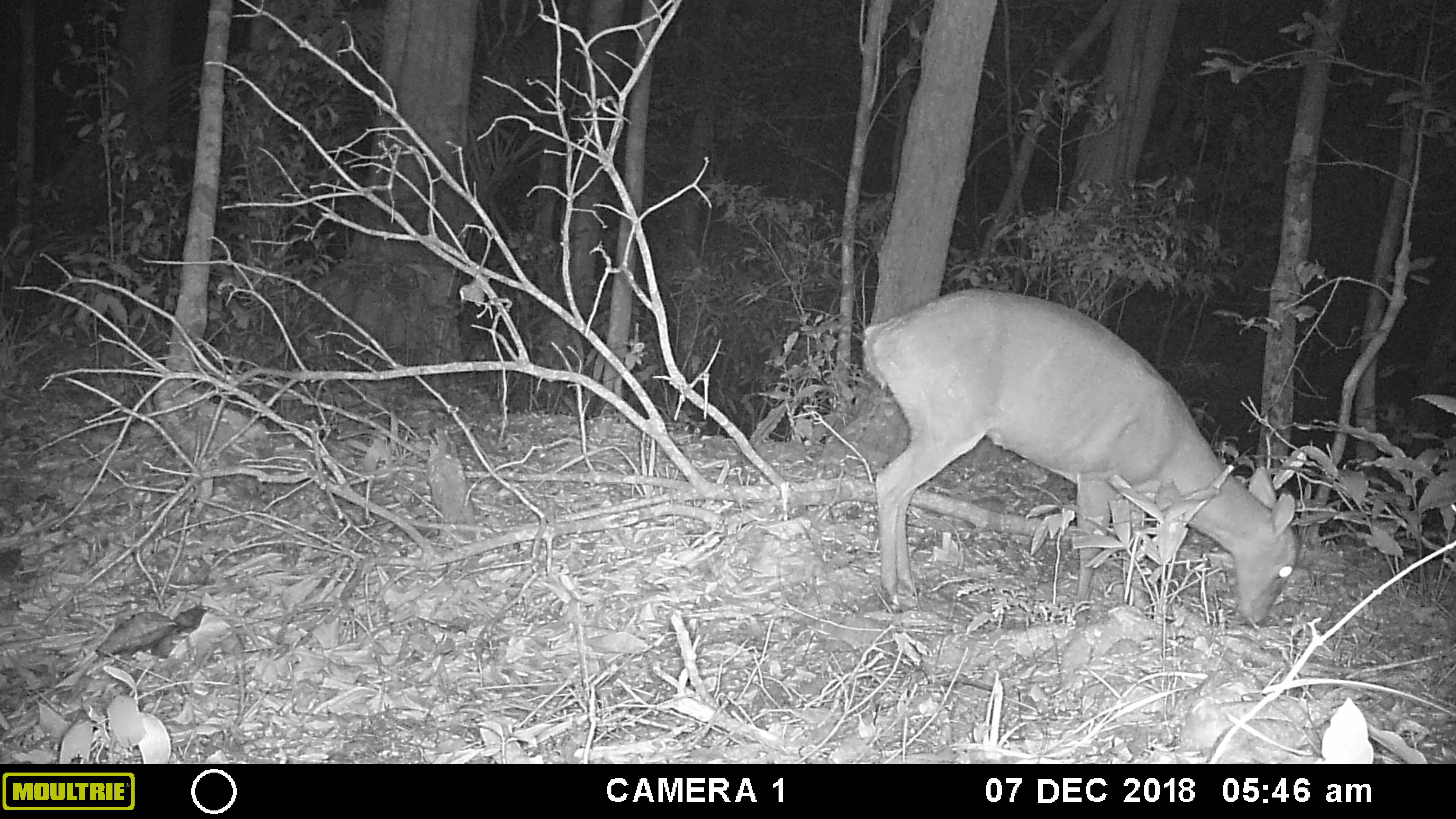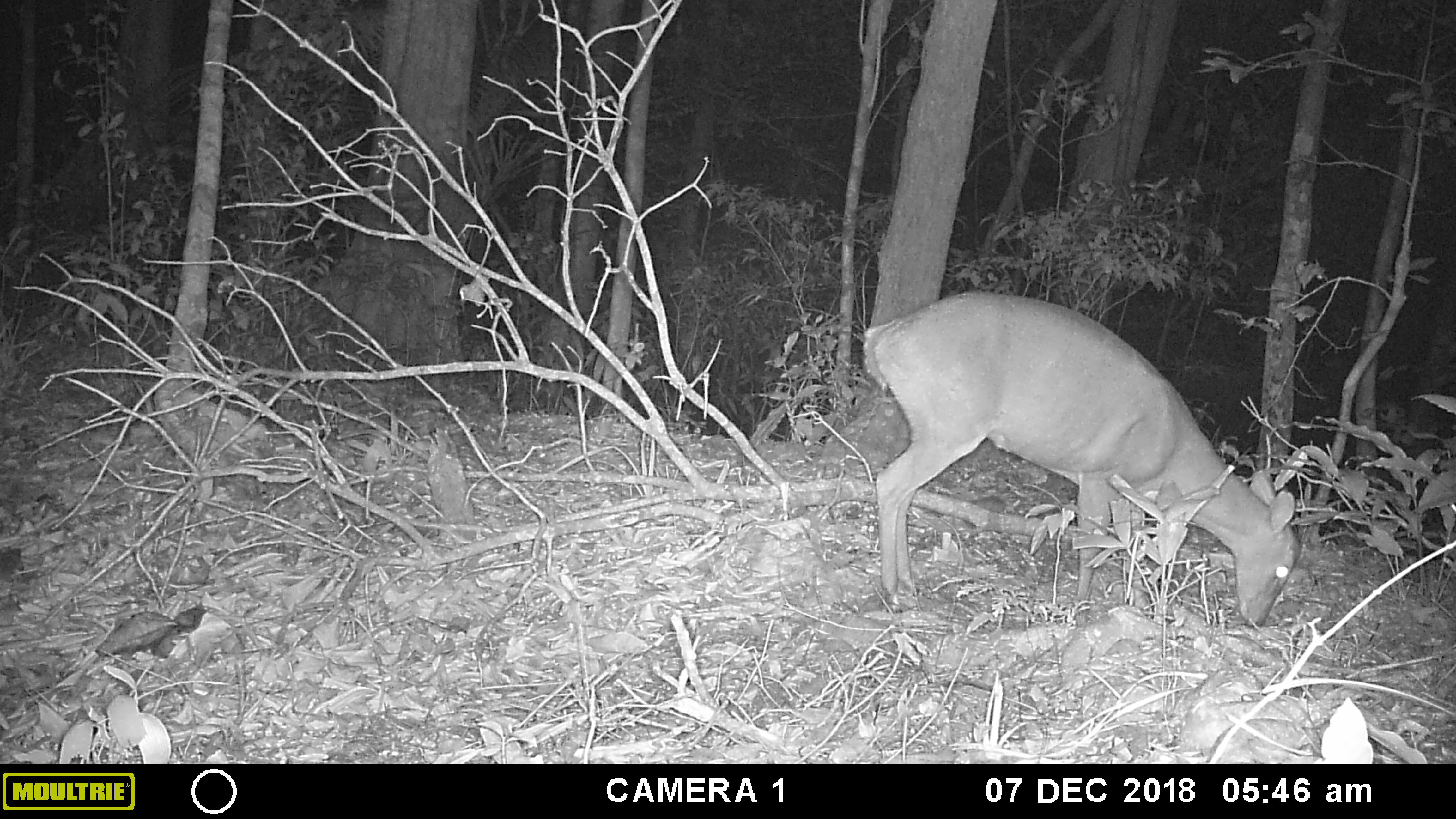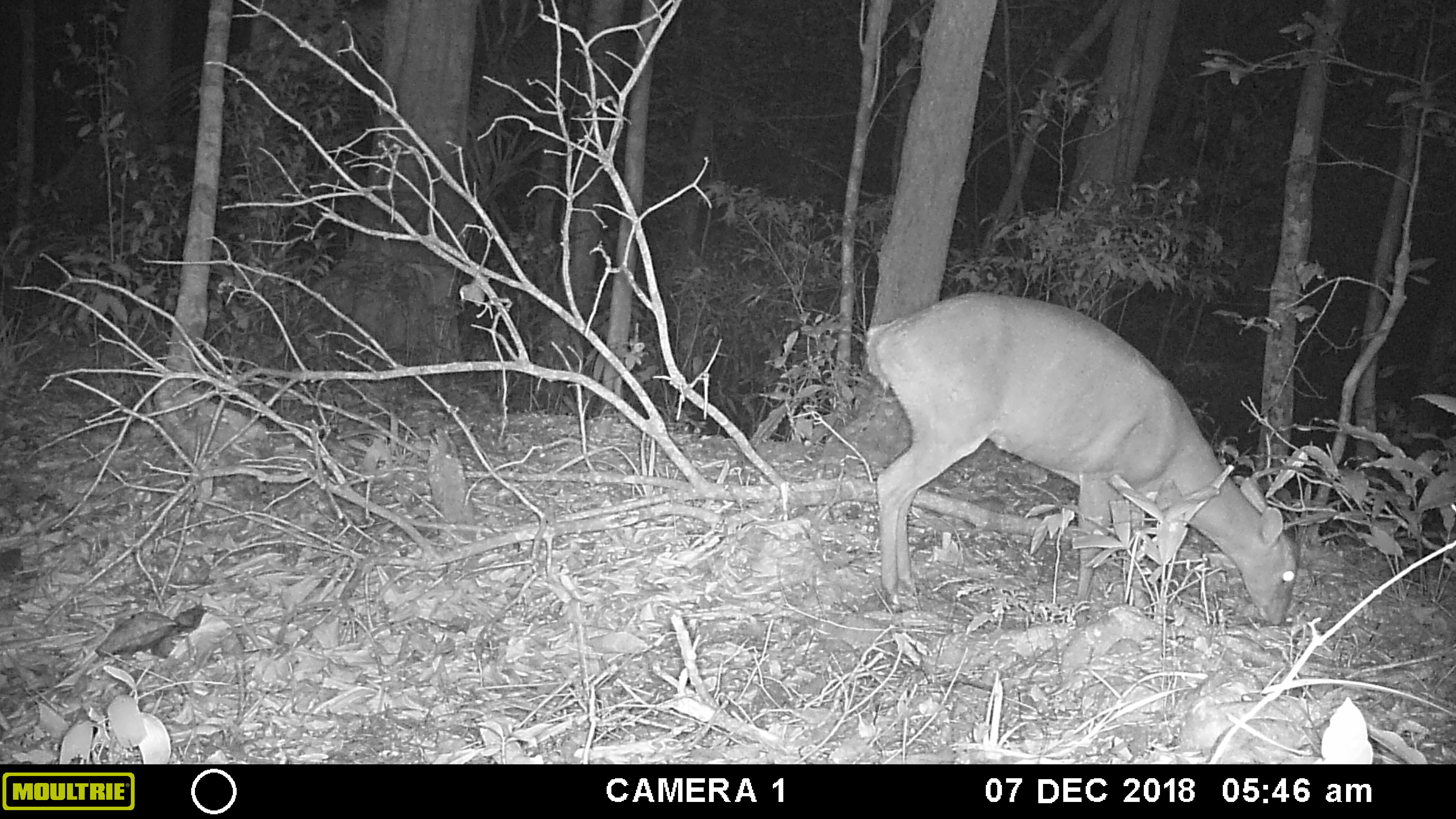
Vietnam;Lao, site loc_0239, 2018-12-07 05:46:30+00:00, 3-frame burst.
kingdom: Animalia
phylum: Chordata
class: Mammalia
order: Artiodactyla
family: Cervidae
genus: Muntiacus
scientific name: Muntiacus vuquangensis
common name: large-antlered muntjac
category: large antlered muntjac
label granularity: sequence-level